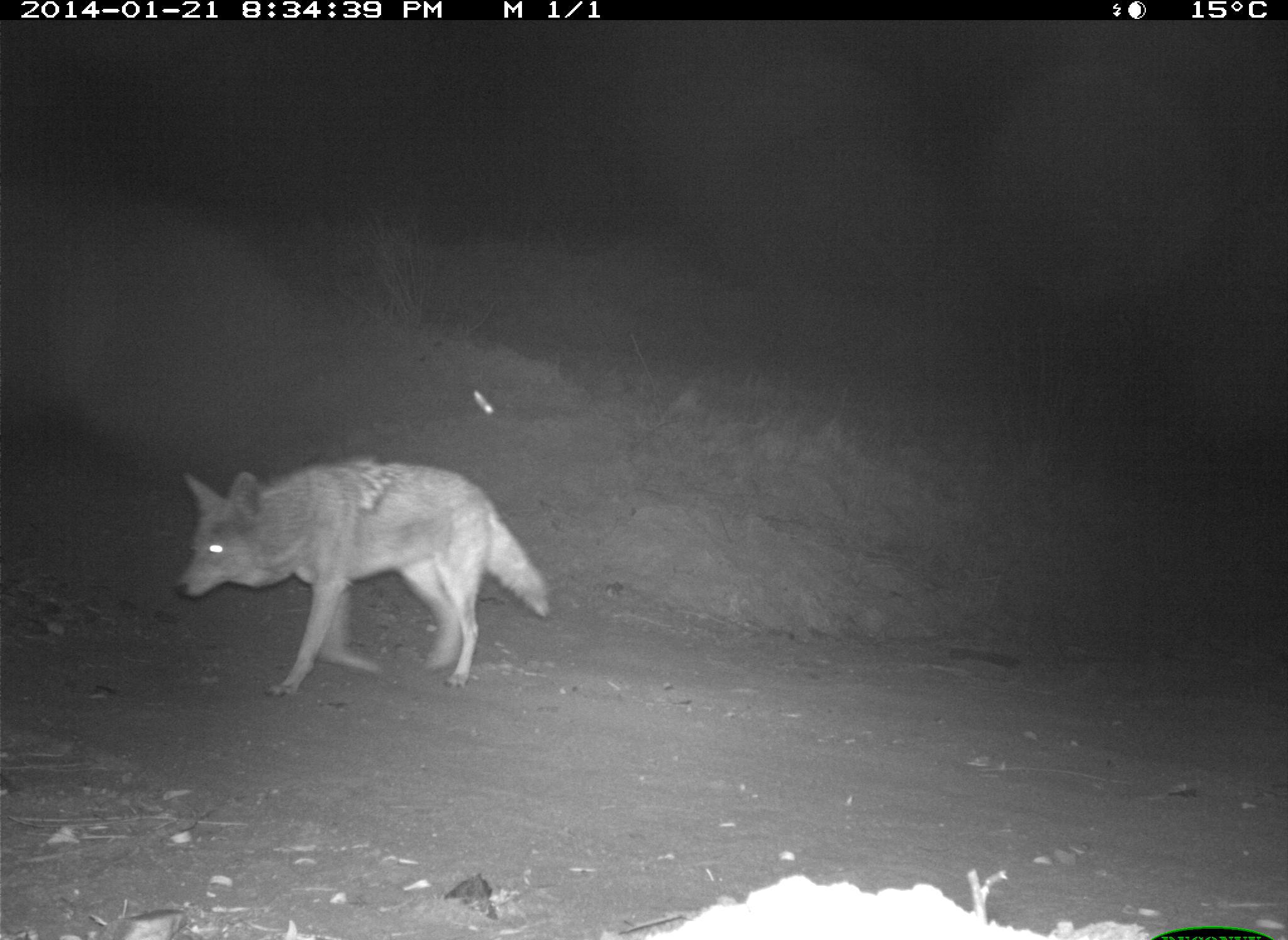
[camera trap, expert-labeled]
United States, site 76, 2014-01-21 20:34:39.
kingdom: Animalia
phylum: Chordata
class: Mammalia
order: Carnivora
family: Canidae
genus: Canis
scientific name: Canis latrans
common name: coyote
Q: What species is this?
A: Coyote (Canis latrans).